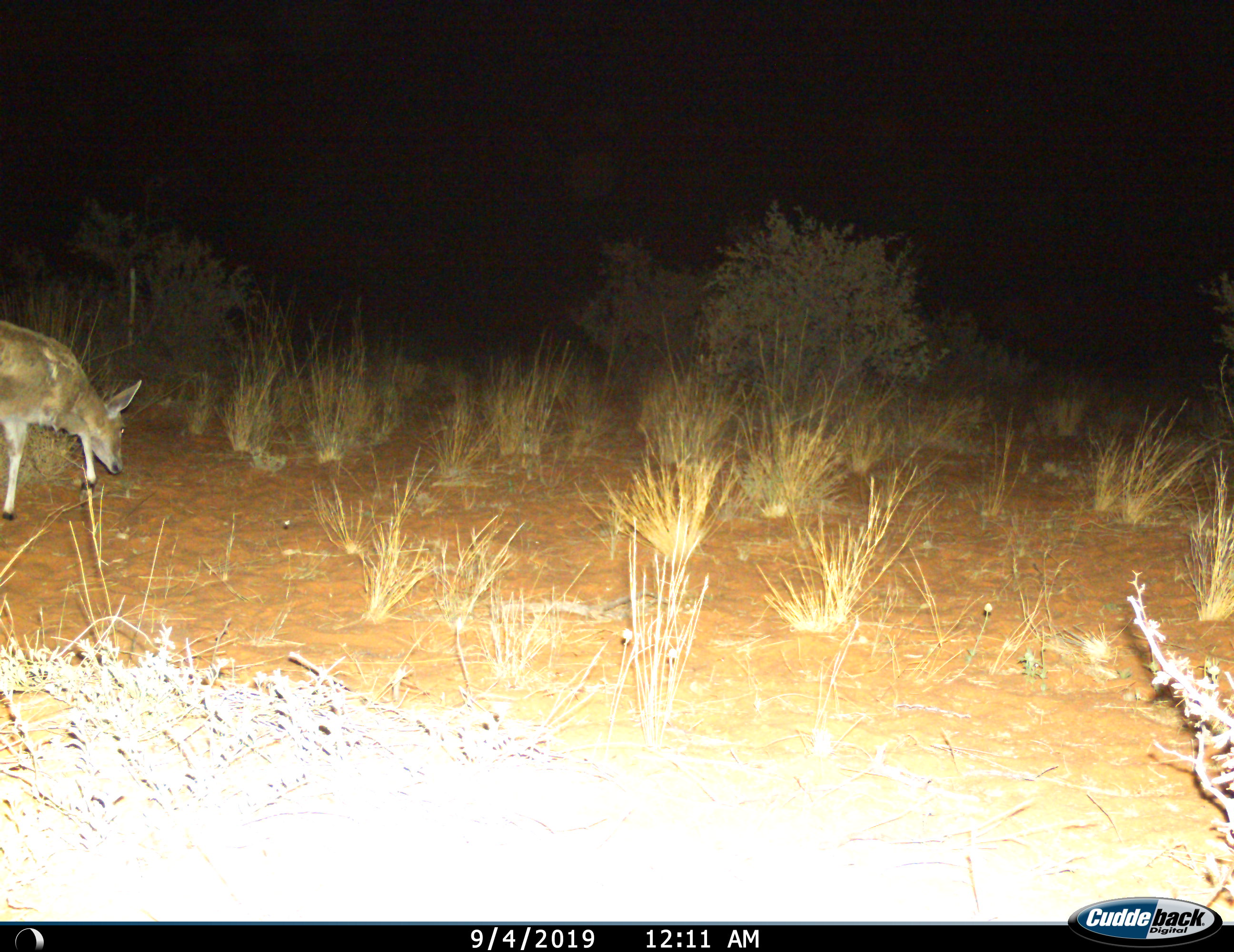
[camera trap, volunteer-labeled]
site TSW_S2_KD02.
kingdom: Animalia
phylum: Chordata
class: Mammalia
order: Artiodactyla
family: Bovidae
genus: Redunca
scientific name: Redunca fulvorufula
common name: mountain reedbuck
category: reedbuckmountain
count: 1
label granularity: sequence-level